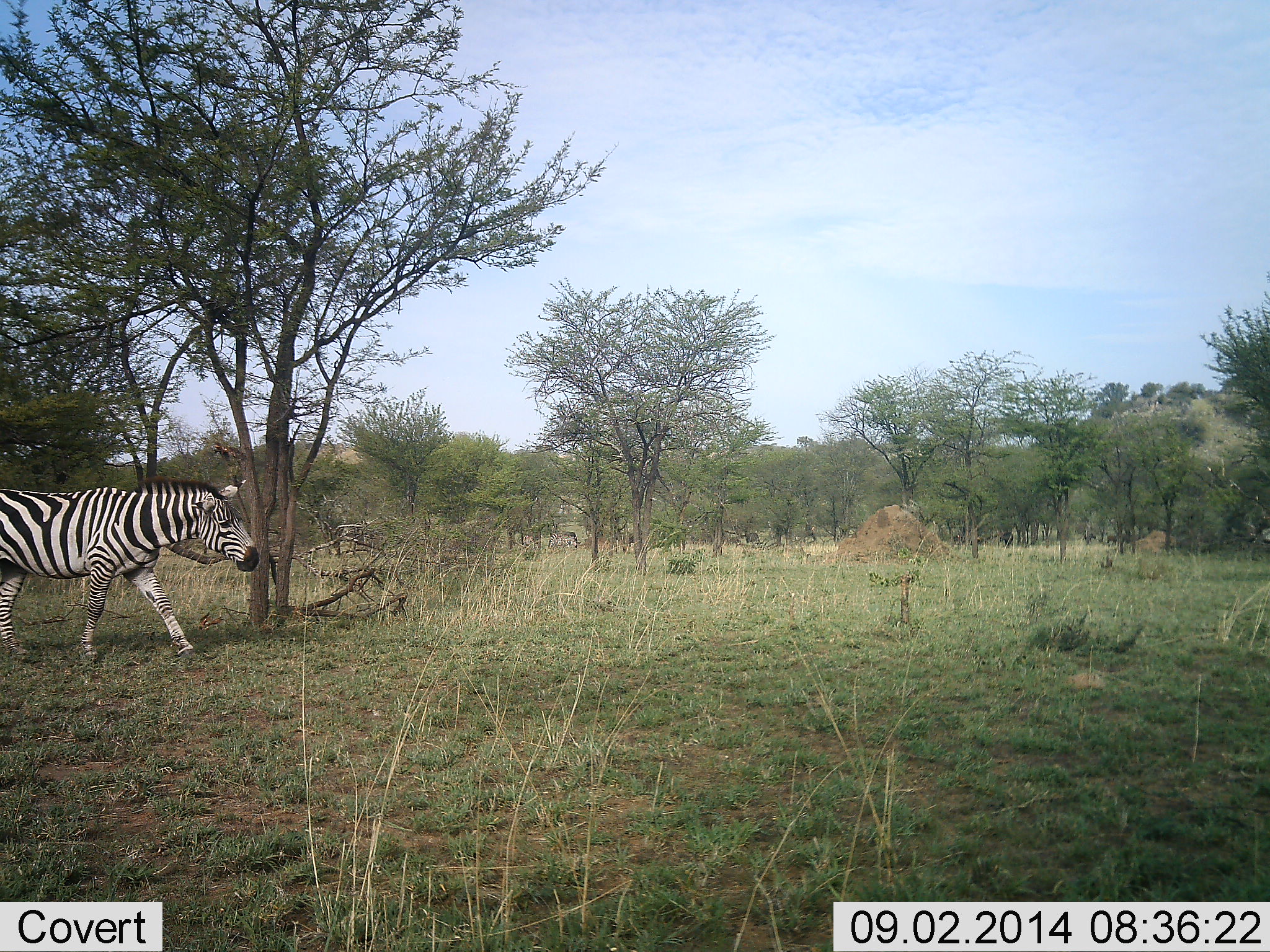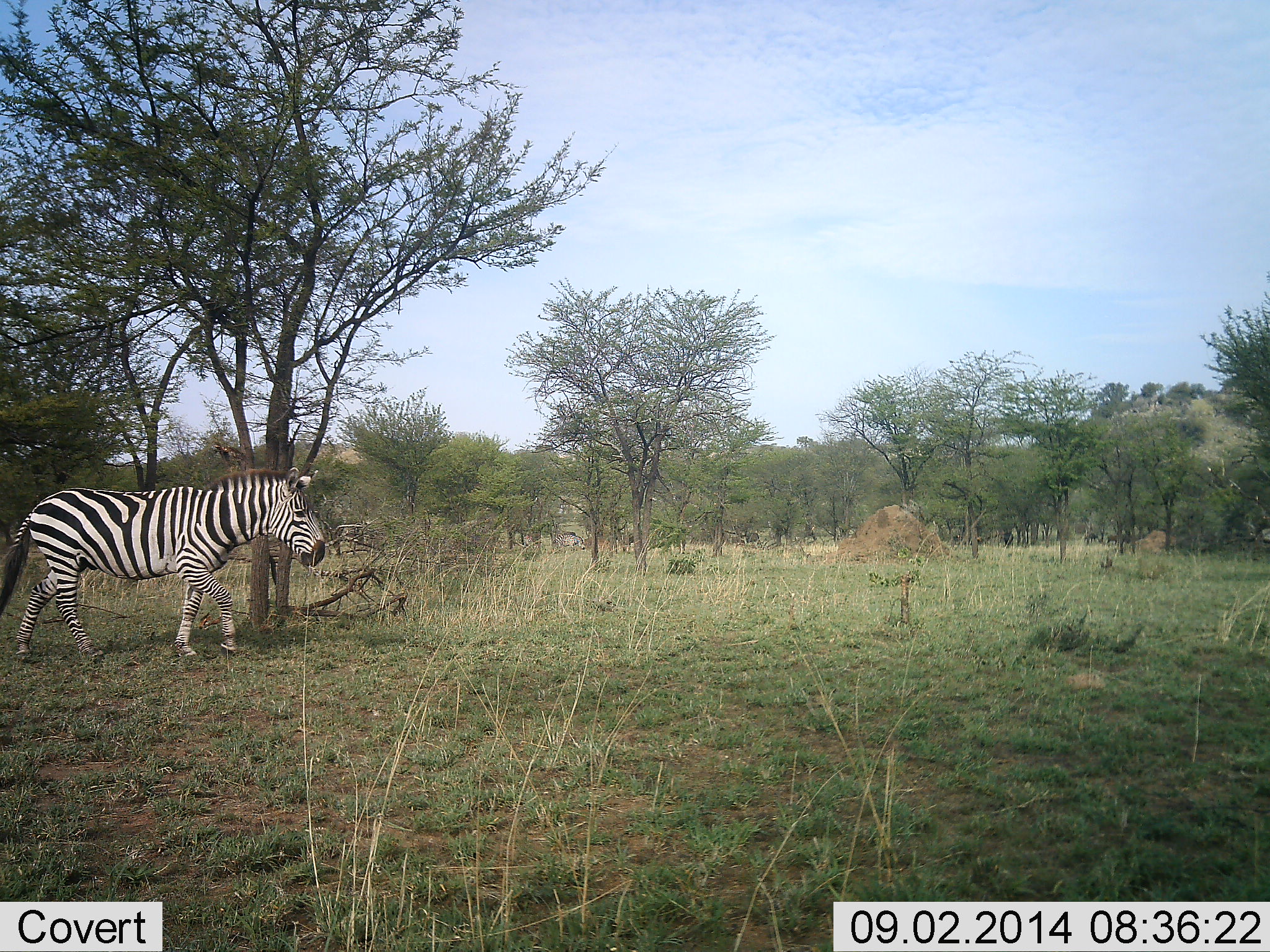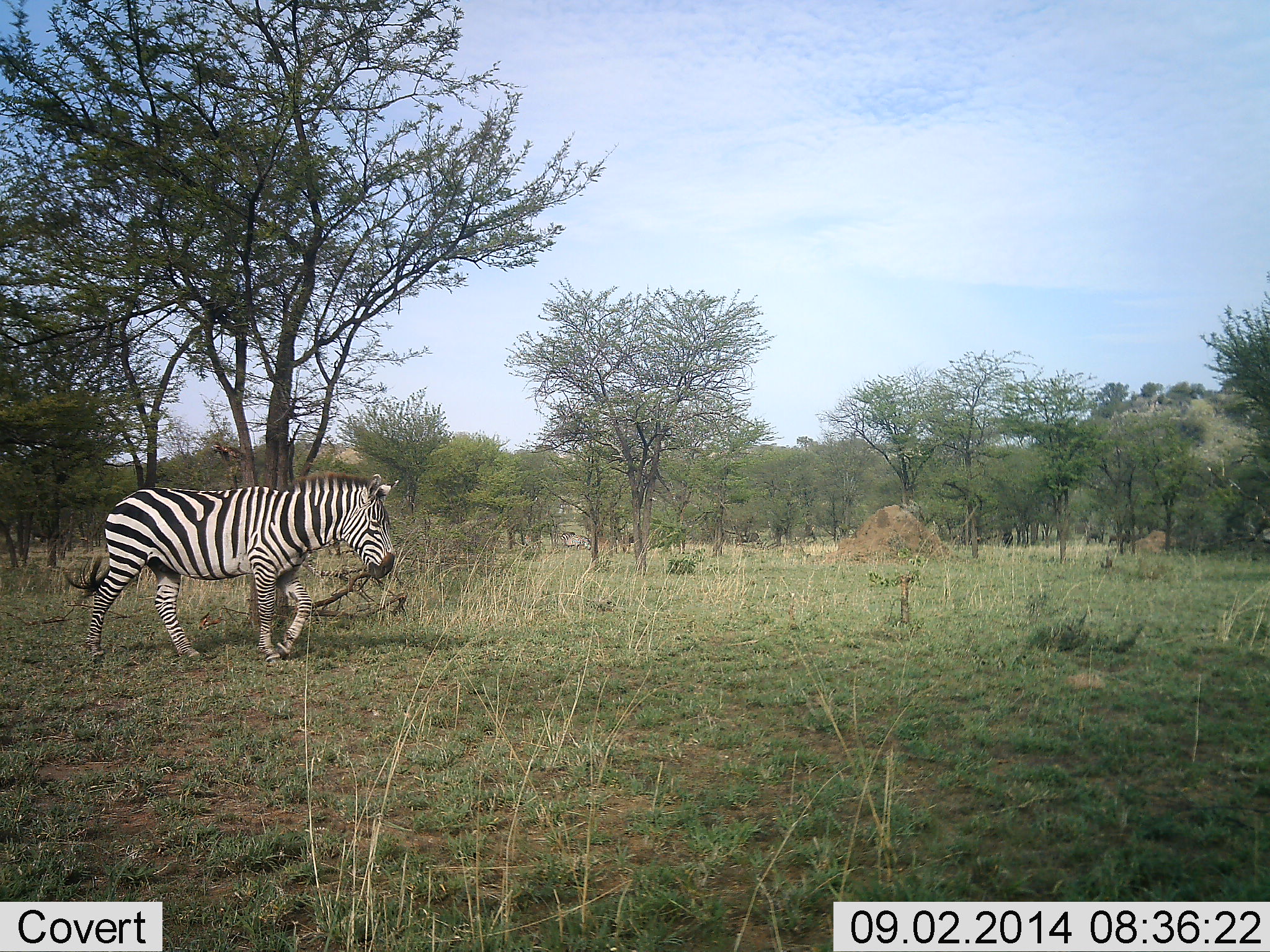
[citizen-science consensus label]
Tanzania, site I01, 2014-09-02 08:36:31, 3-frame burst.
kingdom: Animalia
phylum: Chordata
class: Mammalia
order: Perissodactyla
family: Equidae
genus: Equus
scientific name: Equus quagga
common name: plains zebra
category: zebra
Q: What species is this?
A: Zebra (plains zebra) (Equus quagga).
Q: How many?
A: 1.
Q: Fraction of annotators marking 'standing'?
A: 18%.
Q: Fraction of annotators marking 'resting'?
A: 0%.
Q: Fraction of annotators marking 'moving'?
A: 91%.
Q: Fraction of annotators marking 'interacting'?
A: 0%.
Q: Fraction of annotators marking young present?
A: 0%.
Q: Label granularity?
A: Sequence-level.